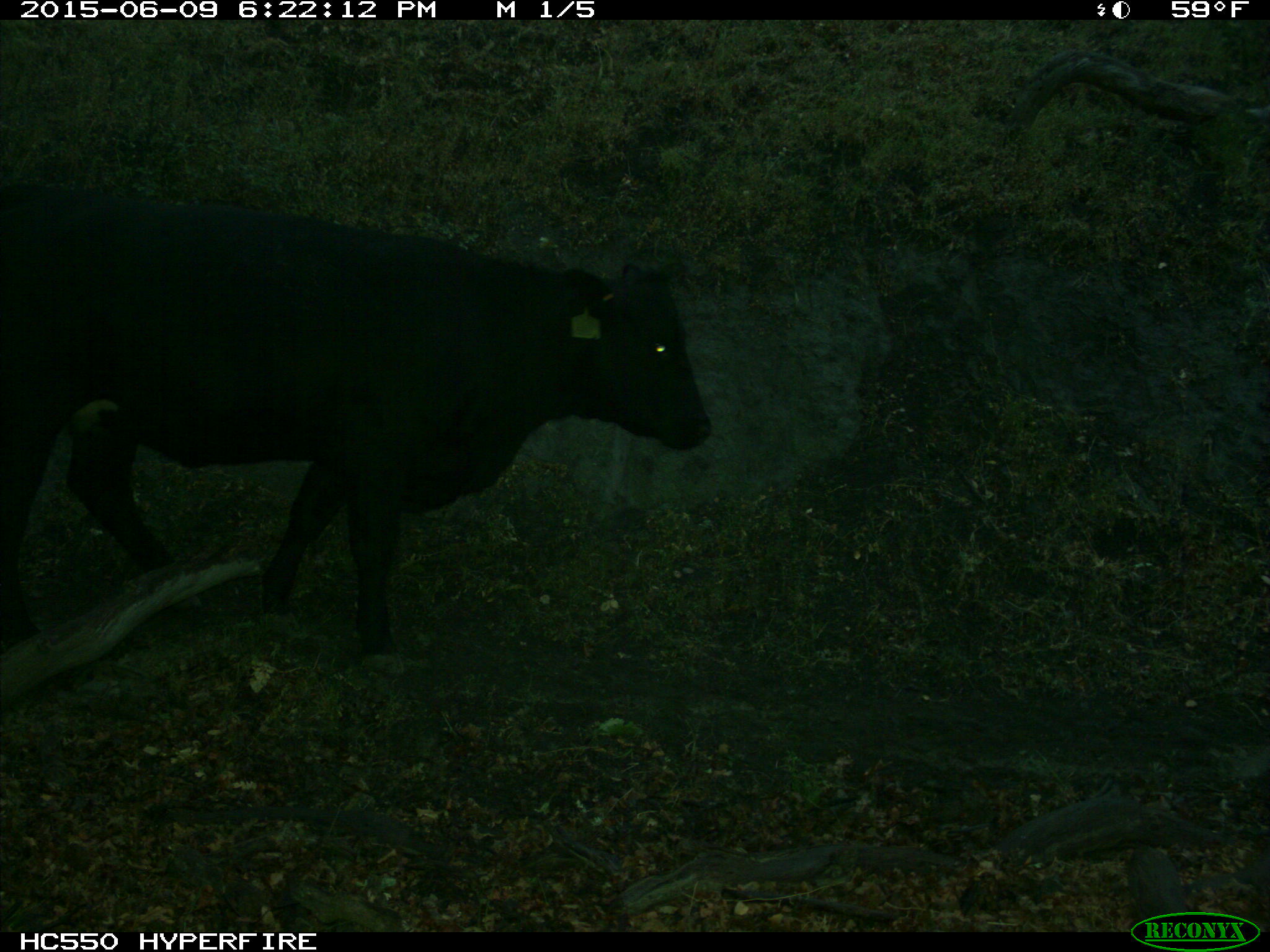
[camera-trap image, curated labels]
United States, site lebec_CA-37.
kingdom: Animalia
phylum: Chordata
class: Mammalia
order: Artiodactyla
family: Bovidae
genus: Bos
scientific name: Bos taurus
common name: domestic cow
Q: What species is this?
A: Bos taurus (domestic cow).